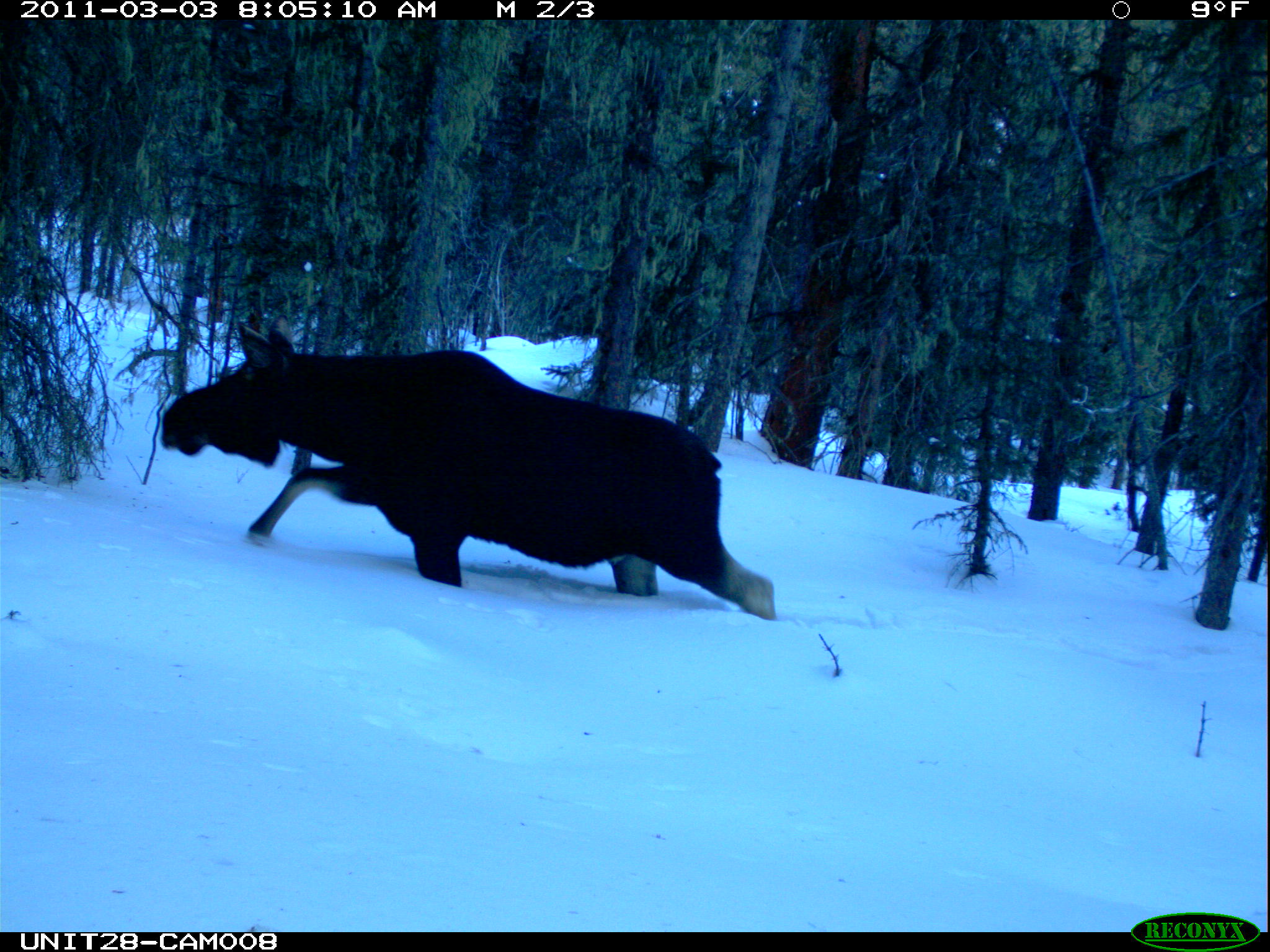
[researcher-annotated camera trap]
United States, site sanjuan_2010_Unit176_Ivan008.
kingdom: Animalia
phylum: Chordata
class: Mammalia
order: Artiodactyla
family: Cervidae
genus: Alces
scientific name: Alces alces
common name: moose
Alces alces (moose).